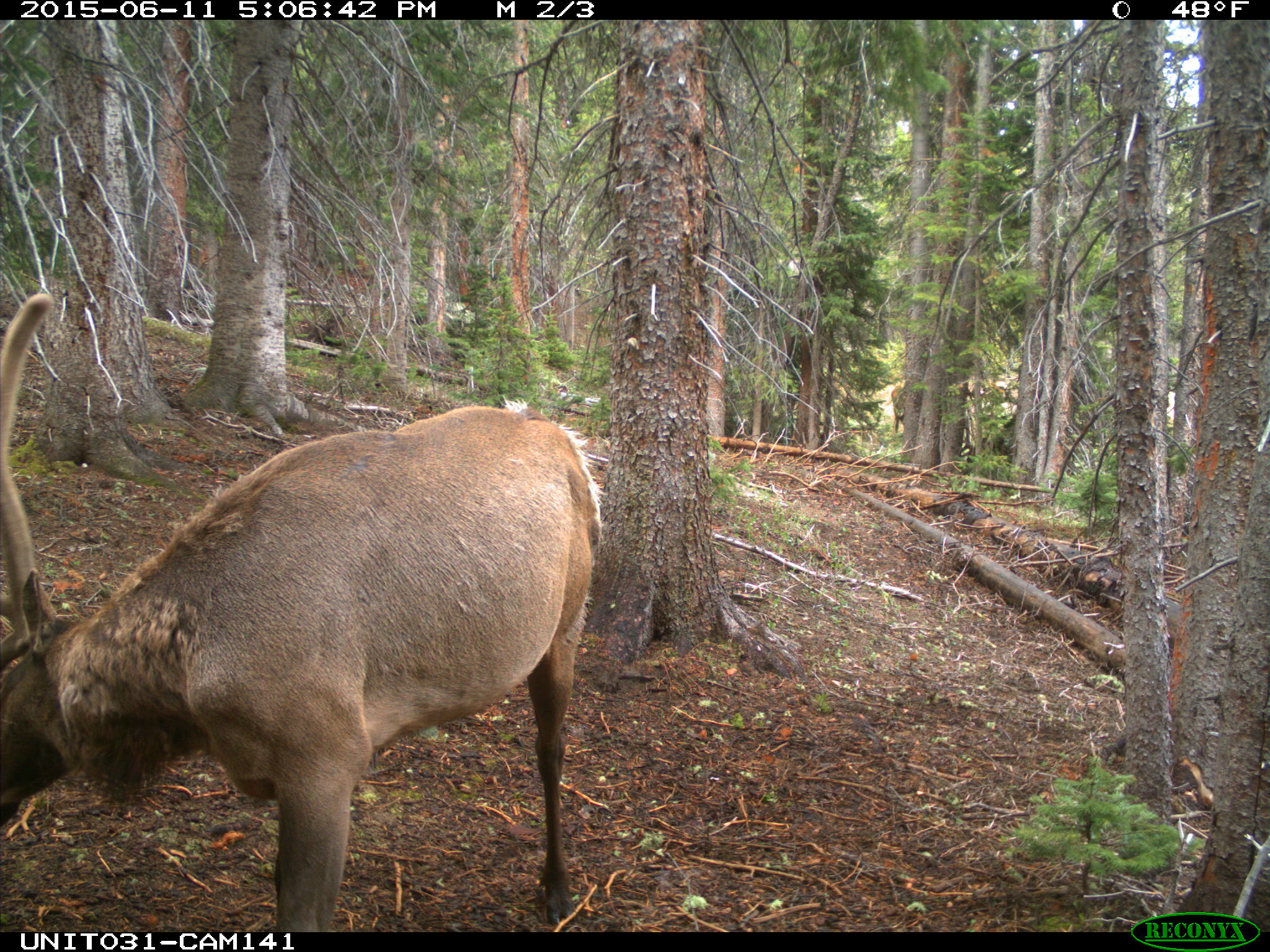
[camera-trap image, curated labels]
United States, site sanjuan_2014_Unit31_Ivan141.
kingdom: Animalia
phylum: Chordata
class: Mammalia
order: Artiodactyla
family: Cervidae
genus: Cervus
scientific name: Cervus elaphus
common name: red deer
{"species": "Cervus elaphus (red deer)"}